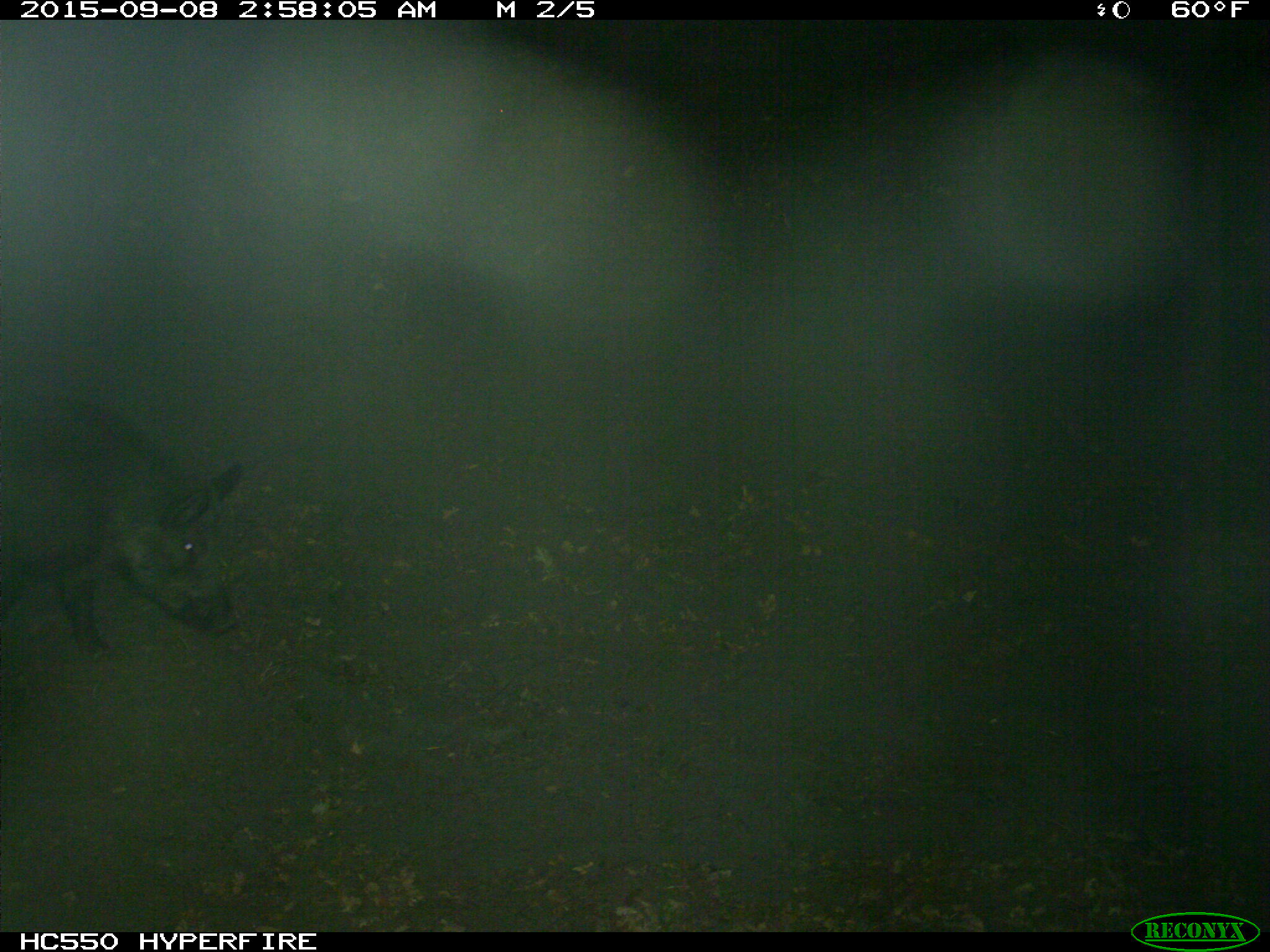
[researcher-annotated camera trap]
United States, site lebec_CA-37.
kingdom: Animalia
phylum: Chordata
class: Mammalia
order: Artiodactyla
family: Suidae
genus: Sus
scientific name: Sus scrofa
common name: wild boar